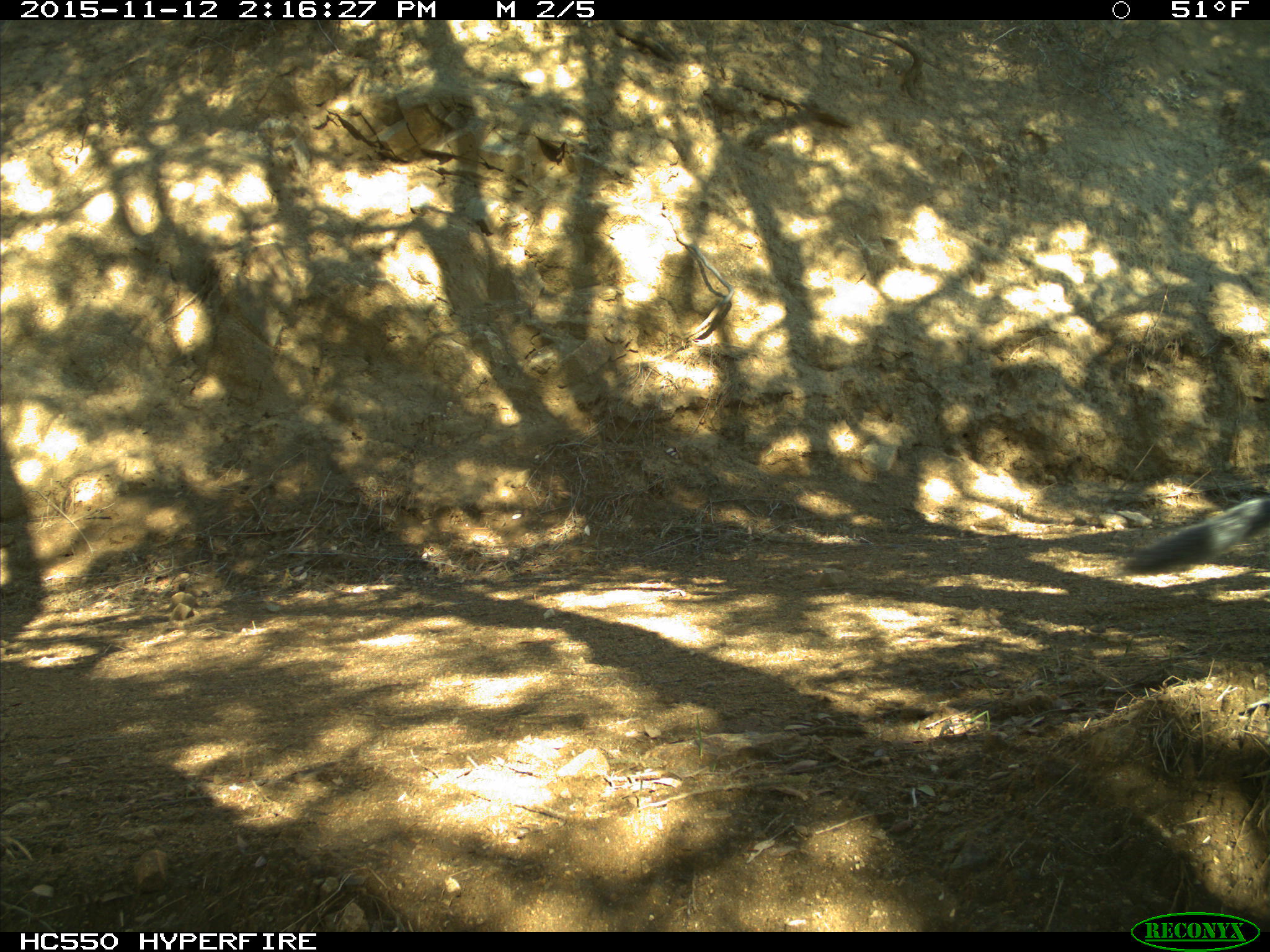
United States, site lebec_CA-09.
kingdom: Animalia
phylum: Chordata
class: Mammalia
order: Rodentia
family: Sciuridae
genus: Sciurus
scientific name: Sciurus carolinensis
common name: eastern gray squirrel